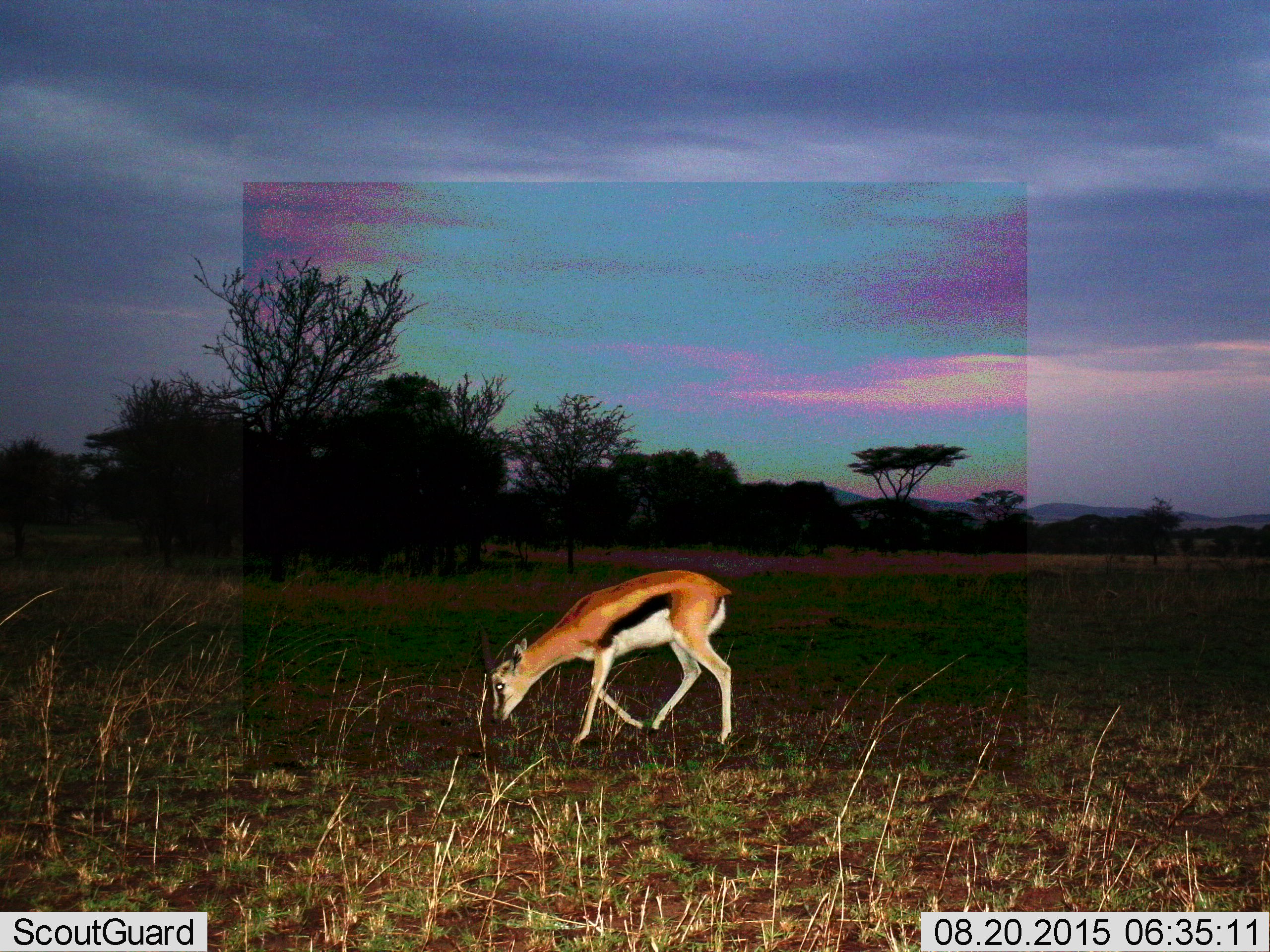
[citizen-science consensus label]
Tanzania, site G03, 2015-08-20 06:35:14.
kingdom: Animalia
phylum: Chordata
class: Mammalia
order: Artiodactyla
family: Bovidae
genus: Eudorcas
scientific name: Eudorcas thomsonii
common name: thomson's gazelle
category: gazellethomsons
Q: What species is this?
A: Gazellethomsons (thomson's gazelle) (Eudorcas thomsonii).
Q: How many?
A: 1.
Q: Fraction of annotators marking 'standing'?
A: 22%.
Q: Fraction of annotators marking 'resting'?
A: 0%.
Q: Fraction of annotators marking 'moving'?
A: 39%.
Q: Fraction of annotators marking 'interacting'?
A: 0%.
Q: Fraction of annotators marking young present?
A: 0%.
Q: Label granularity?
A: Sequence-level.